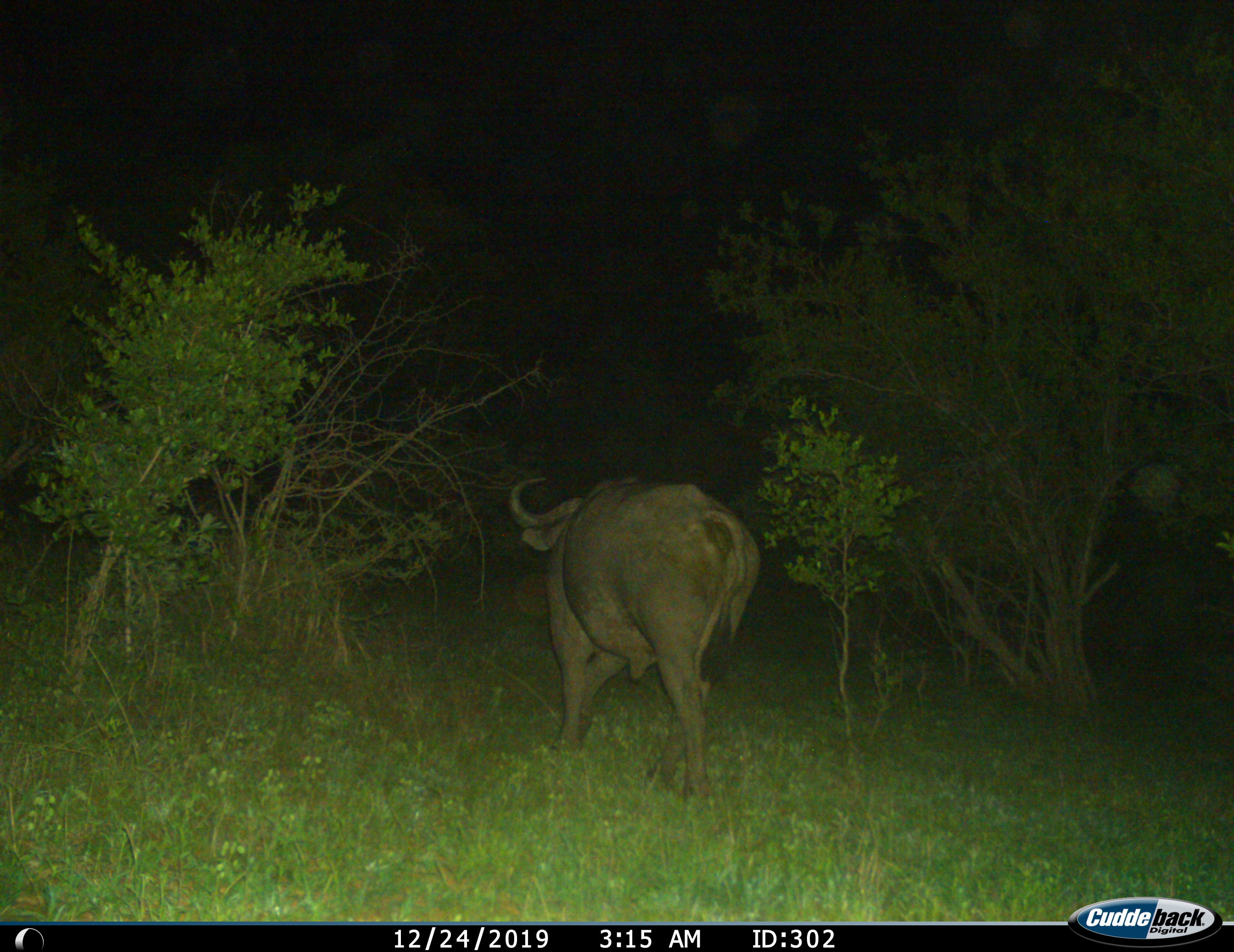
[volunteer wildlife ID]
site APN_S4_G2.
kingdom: Animalia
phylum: Chordata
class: Mammalia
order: Artiodactyla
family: Bovidae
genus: Syncerus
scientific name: Syncerus caffer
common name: african buffalo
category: buffalo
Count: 1.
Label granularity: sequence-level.